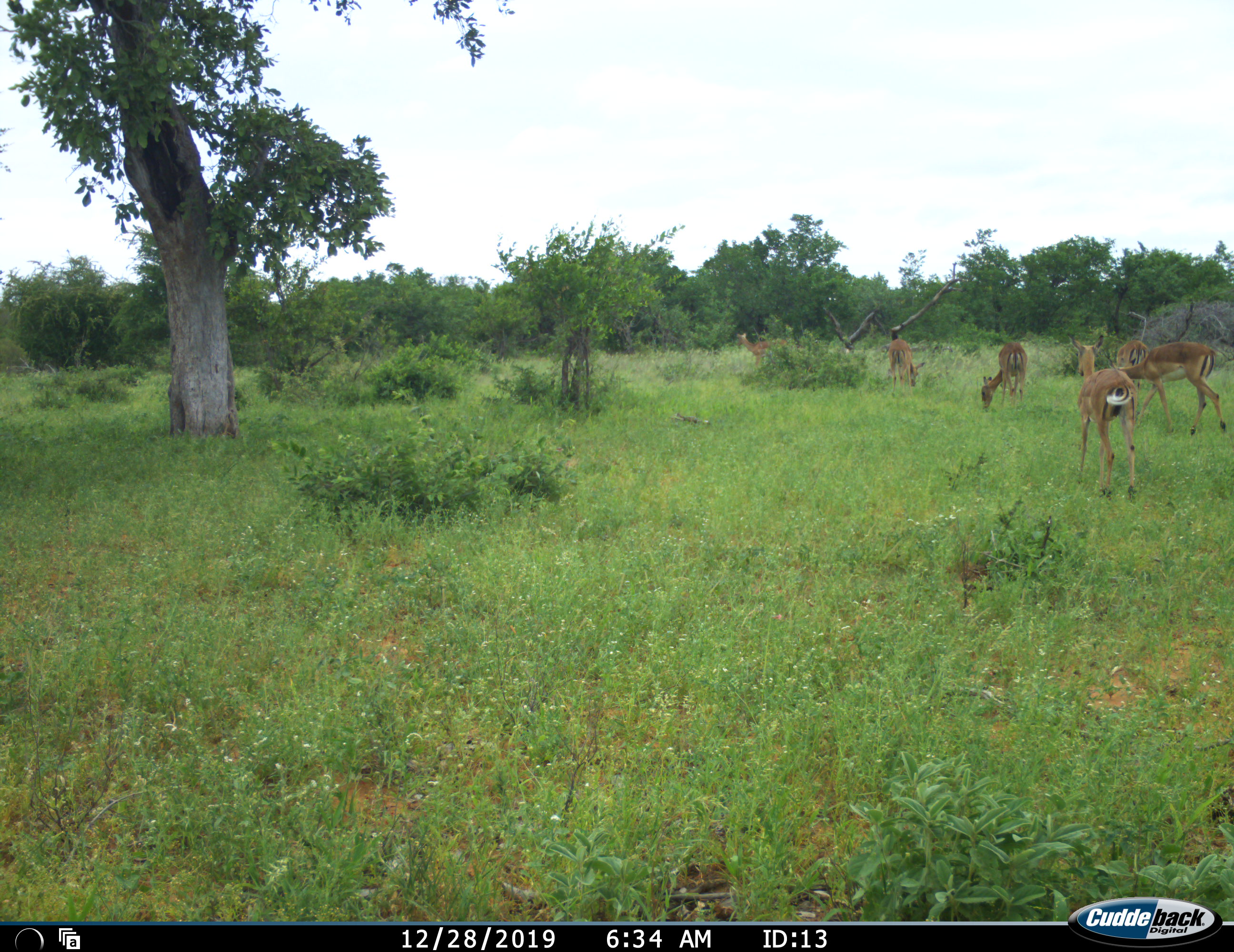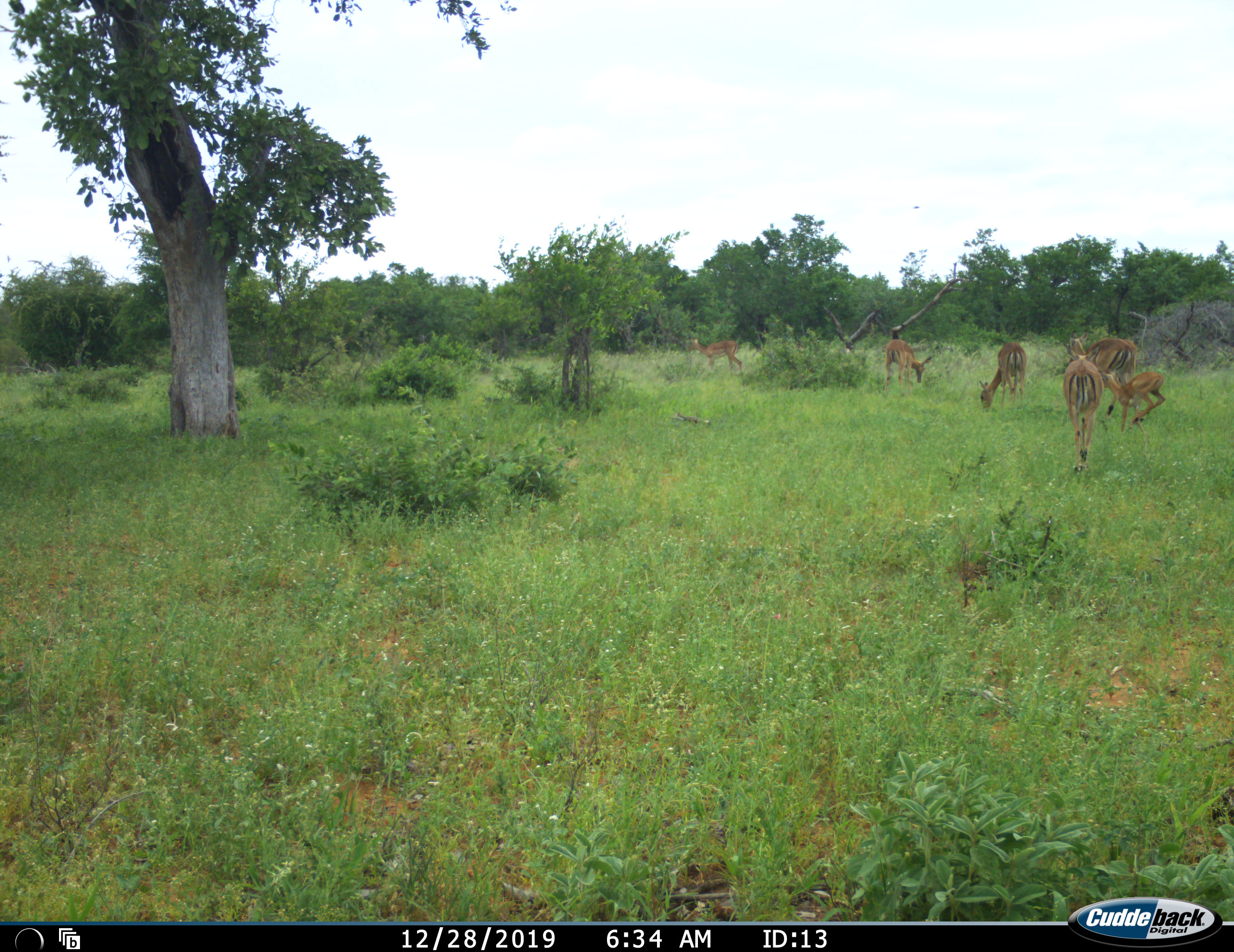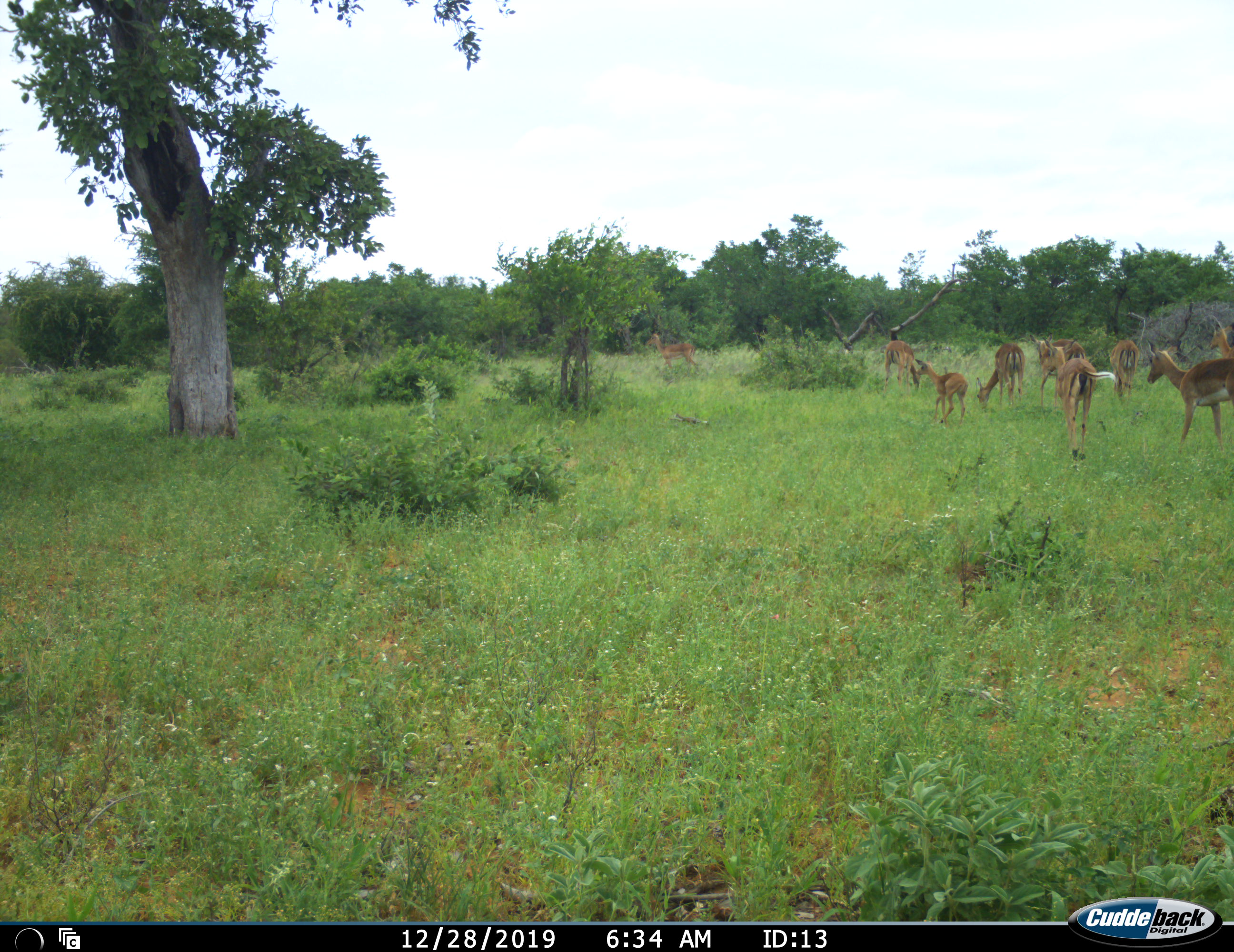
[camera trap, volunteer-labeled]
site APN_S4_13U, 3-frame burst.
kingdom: Animalia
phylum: Chordata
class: Mammalia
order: Artiodactyla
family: Bovidae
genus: Aepyceros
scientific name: Aepyceros melampus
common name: impala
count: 9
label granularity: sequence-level